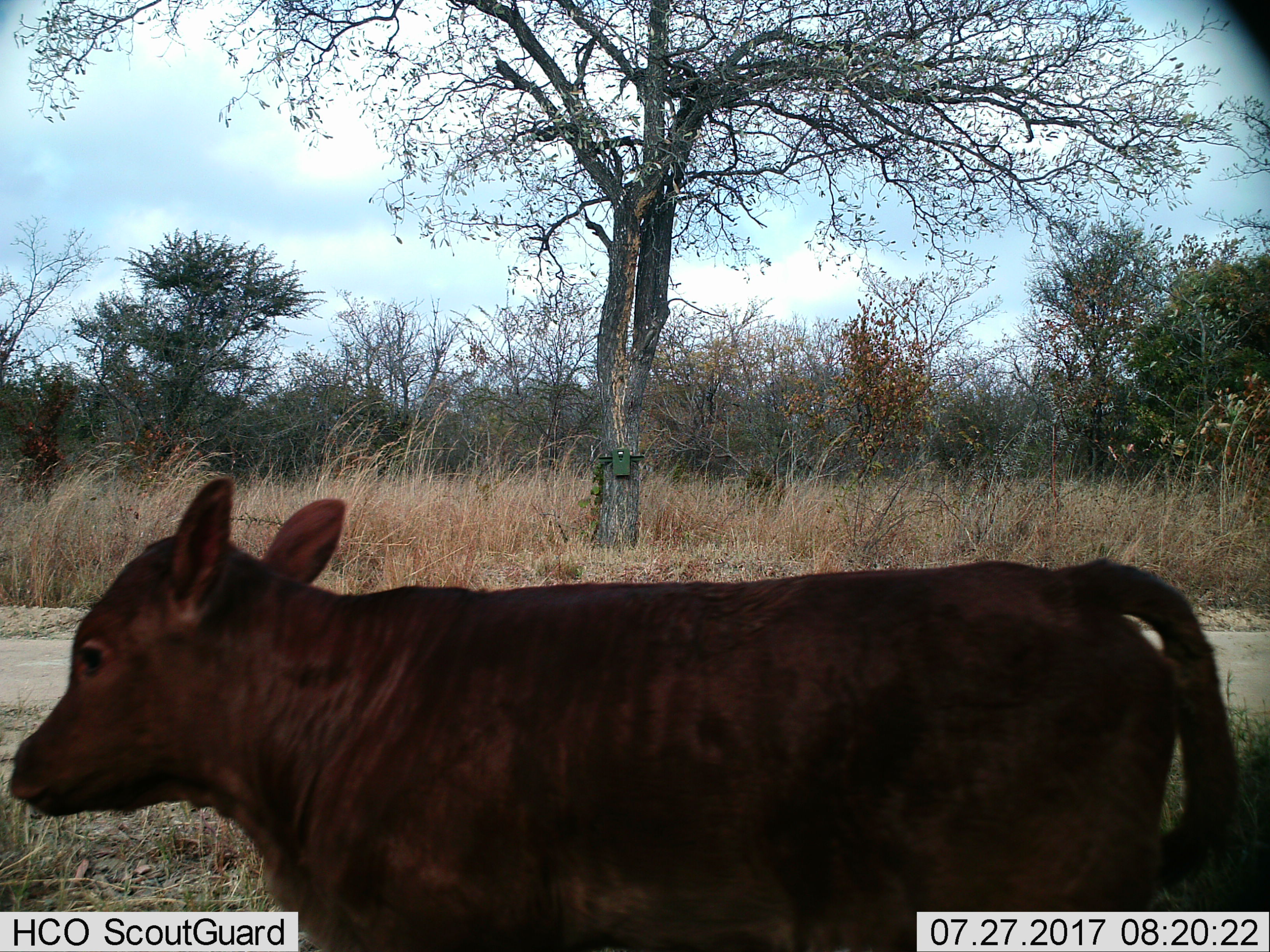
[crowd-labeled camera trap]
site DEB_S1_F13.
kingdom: Animalia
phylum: Chordata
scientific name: Vertebrata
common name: domestic animal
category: domesticanimal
Domesticanimal (domestic animal) (Vertebrata), count 1. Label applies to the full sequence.